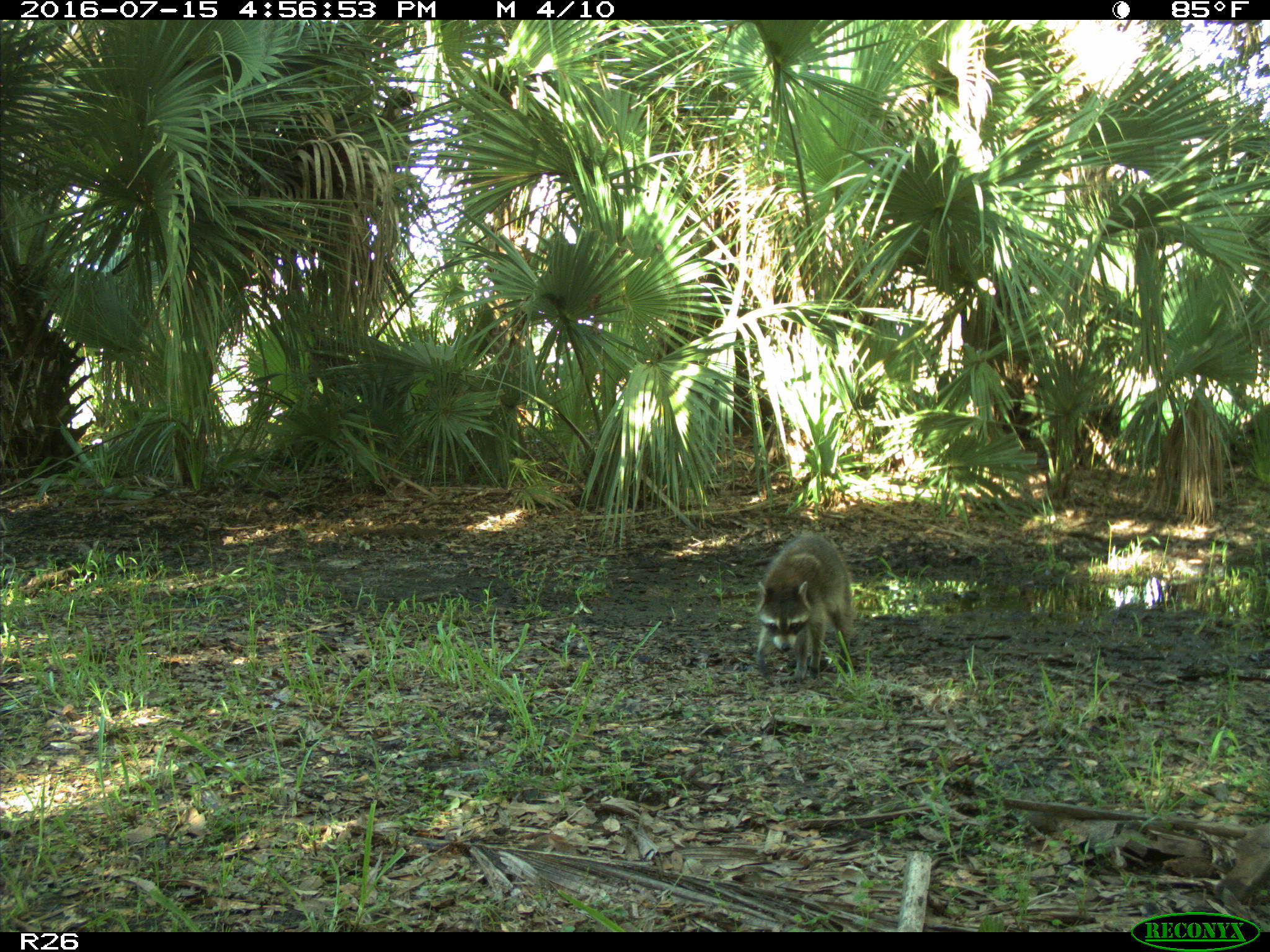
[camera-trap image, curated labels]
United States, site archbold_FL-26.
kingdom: Animalia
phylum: Chordata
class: Mammalia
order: Carnivora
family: Procyonidae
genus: Procyon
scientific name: Procyon lotor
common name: common raccoon